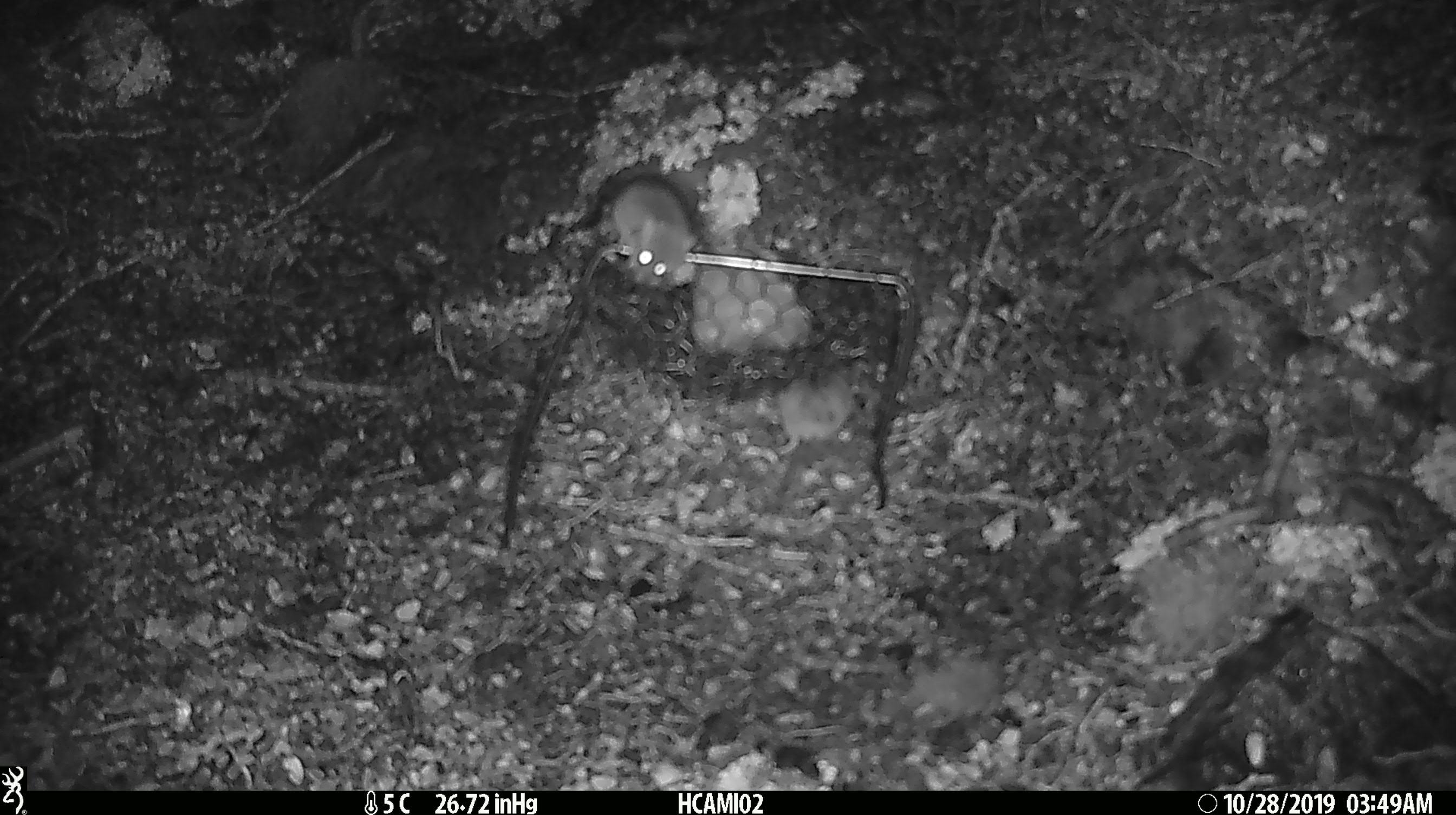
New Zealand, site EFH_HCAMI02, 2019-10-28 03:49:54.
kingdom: Animalia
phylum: Chordata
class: Mammalia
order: Rodentia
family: Muridae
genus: Mus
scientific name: Mus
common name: mouse